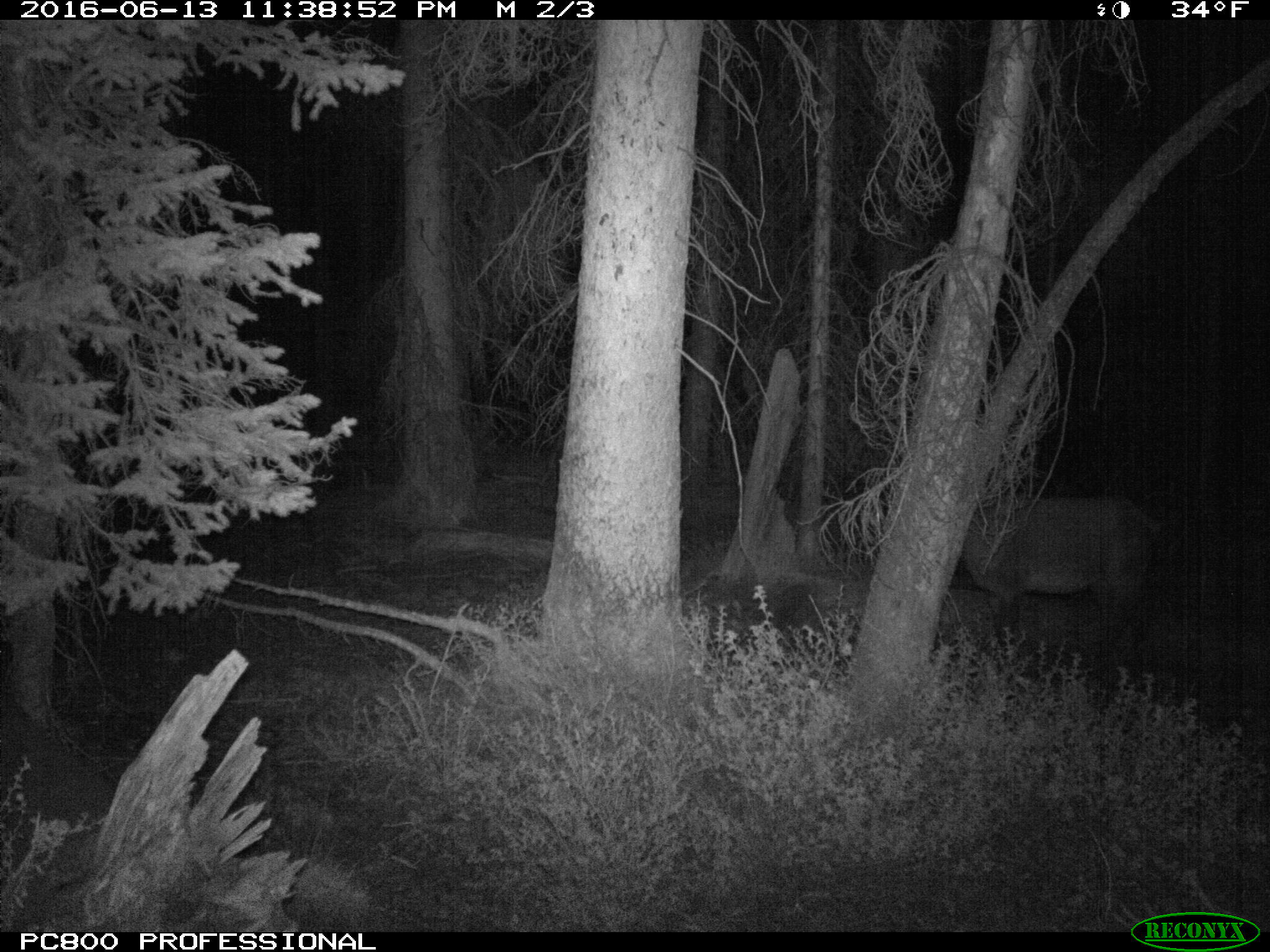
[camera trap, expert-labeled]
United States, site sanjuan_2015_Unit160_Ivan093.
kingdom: Animalia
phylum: Chordata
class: Mammalia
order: Artiodactyla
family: Cervidae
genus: Cervus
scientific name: Cervus elaphus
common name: red deer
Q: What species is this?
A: Cervus elaphus (red deer).